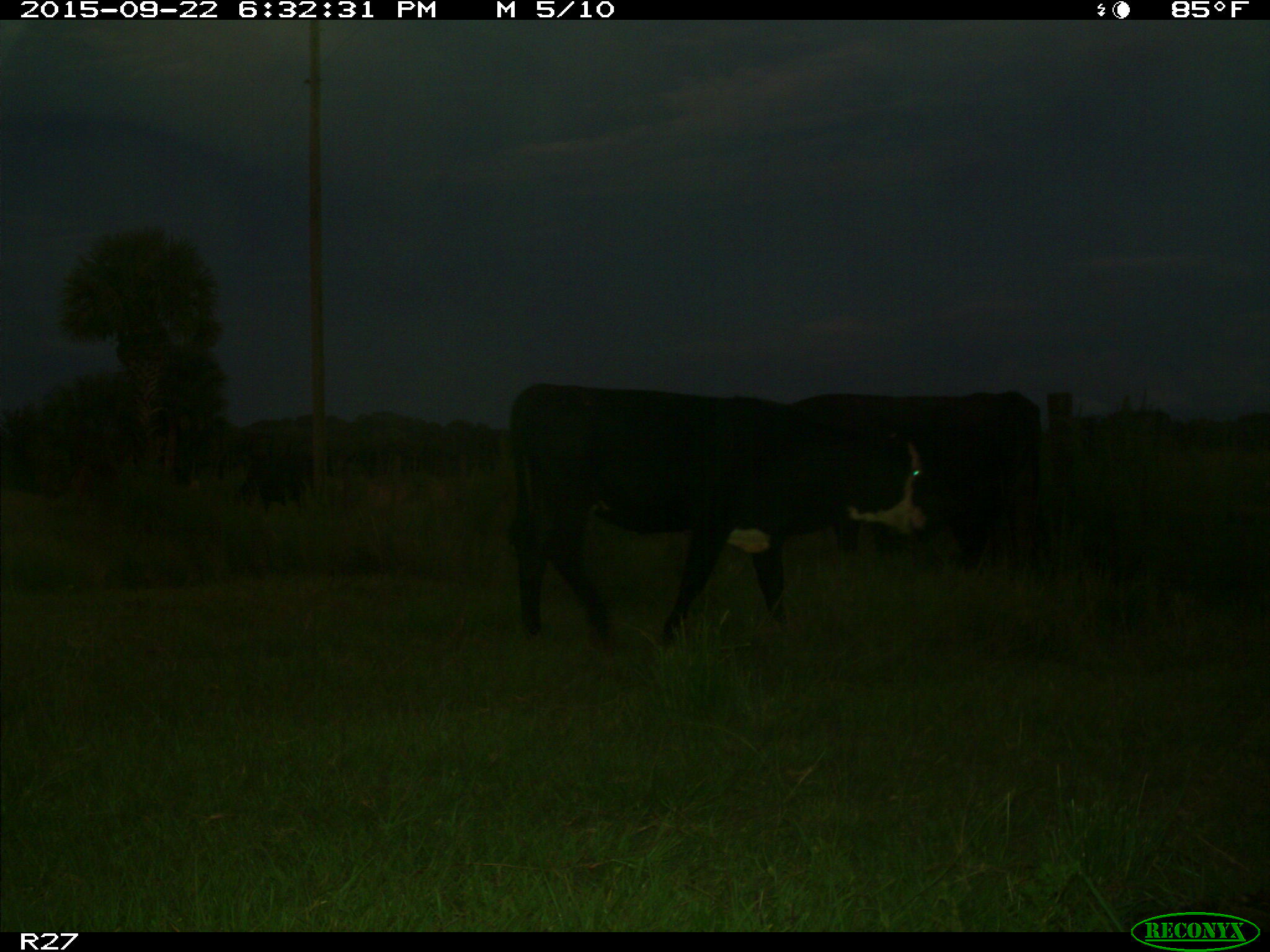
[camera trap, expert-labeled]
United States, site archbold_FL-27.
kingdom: Animalia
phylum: Chordata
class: Mammalia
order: Artiodactyla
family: Bovidae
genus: Bos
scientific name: Bos taurus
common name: domestic cow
Bos taurus (domestic cow).